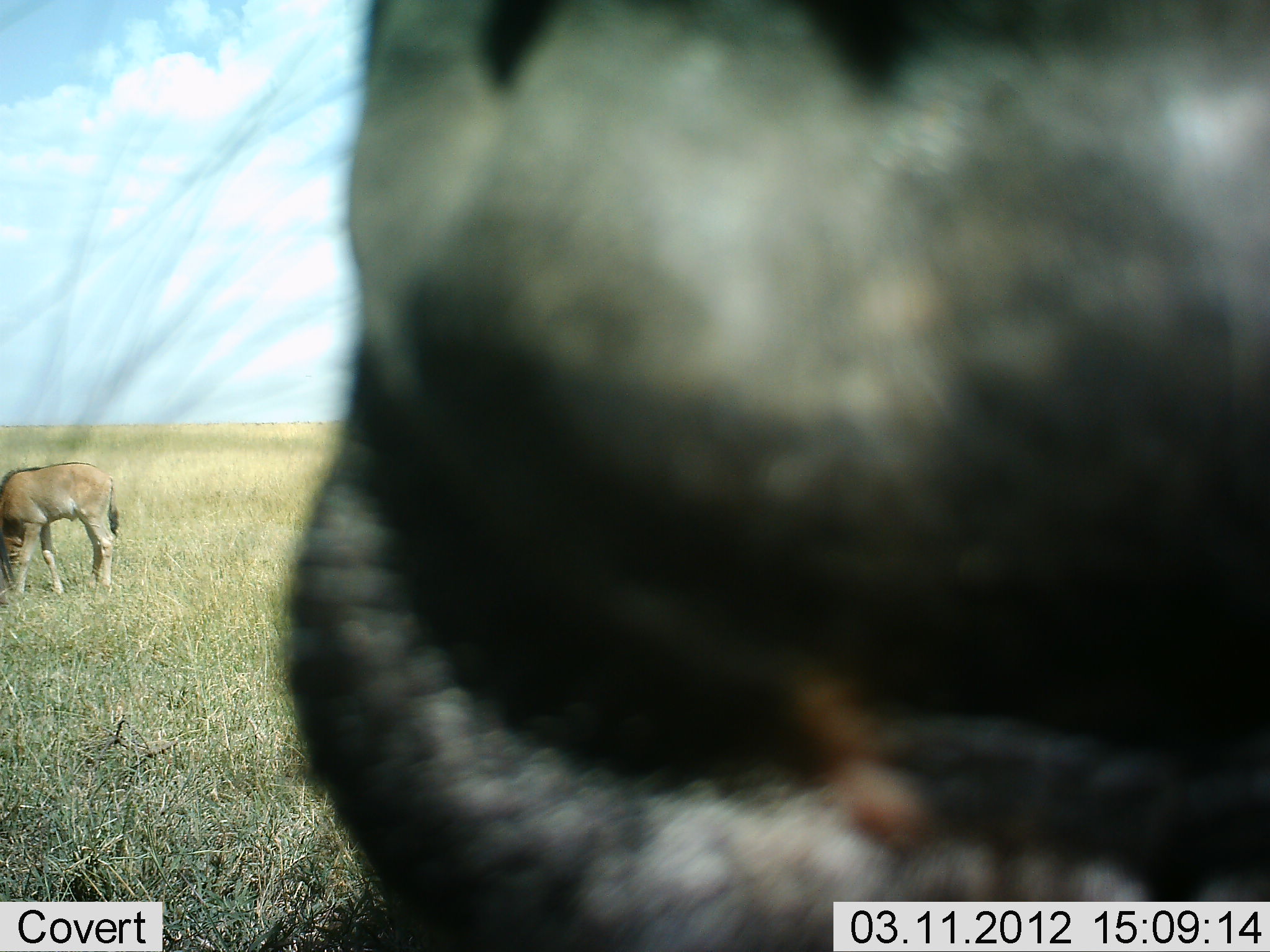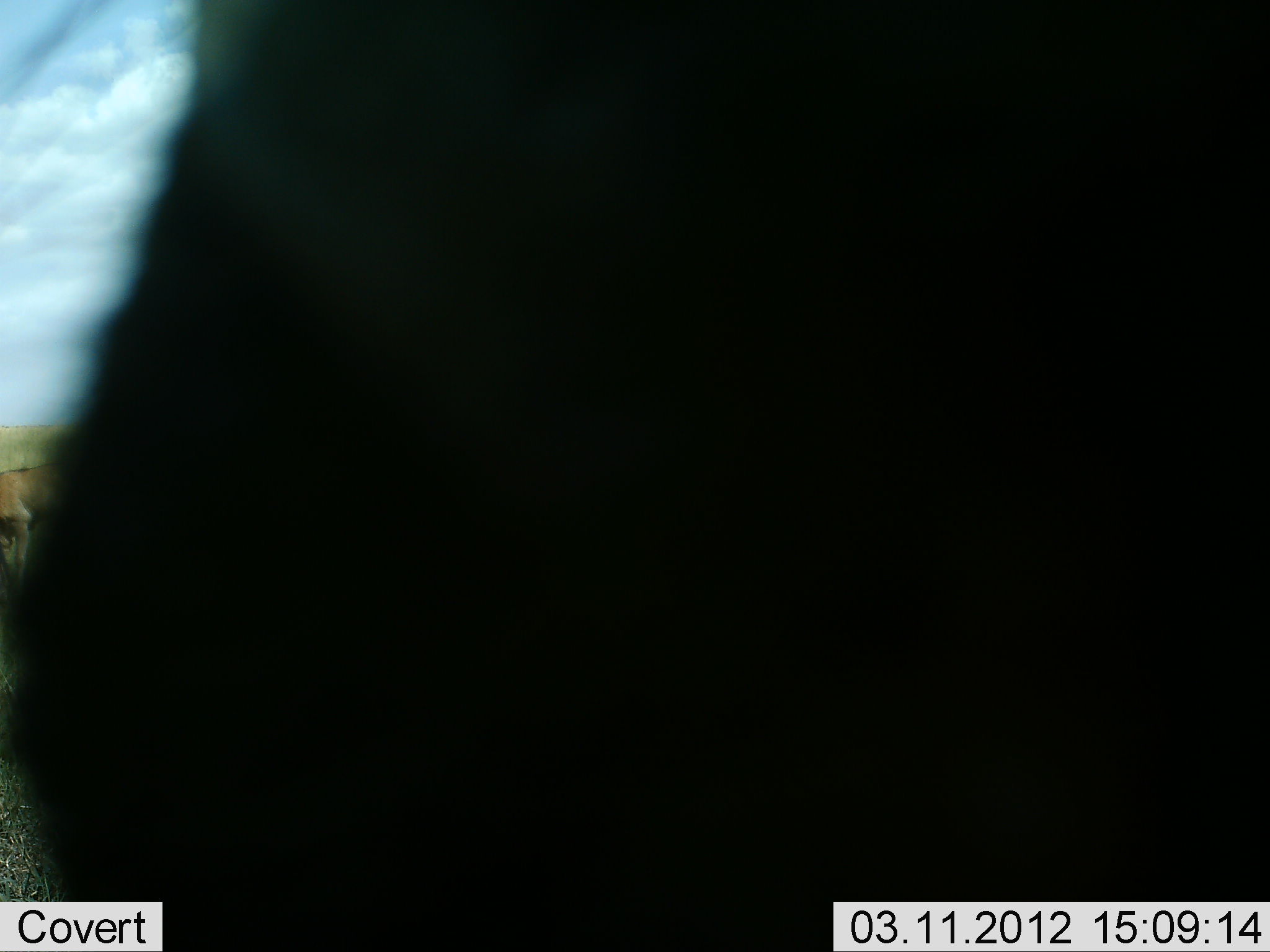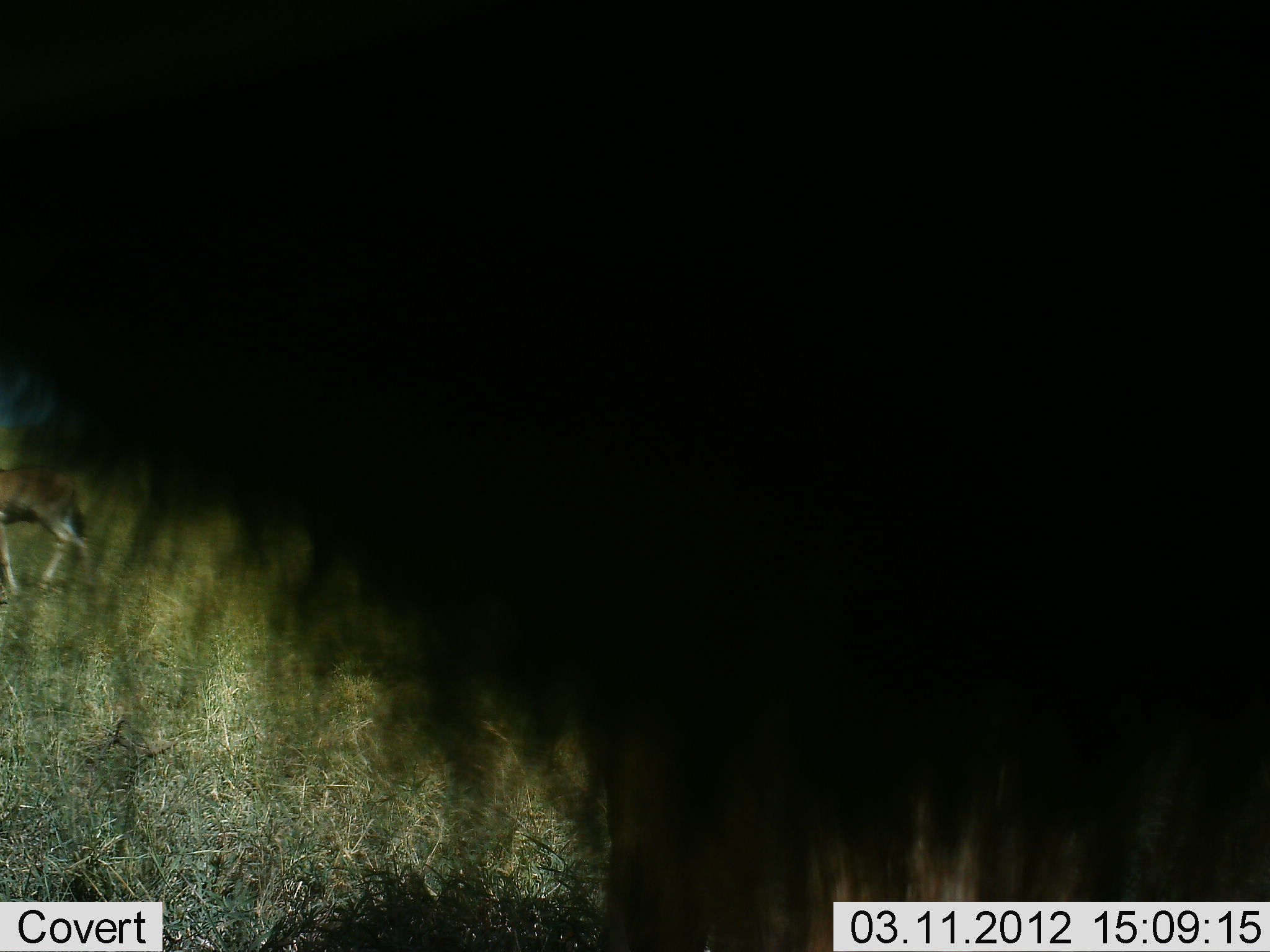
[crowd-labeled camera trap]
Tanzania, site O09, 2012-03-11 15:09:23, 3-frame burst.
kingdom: Animalia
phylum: Chordata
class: Mammalia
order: Artiodactyla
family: Bovidae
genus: Connochaetes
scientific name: Connochaetes taurinus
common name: blue wildebeest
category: wildebeest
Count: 2.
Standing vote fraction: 71%.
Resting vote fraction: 7%.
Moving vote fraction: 0%.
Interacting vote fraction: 14%.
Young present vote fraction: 64%.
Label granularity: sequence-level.